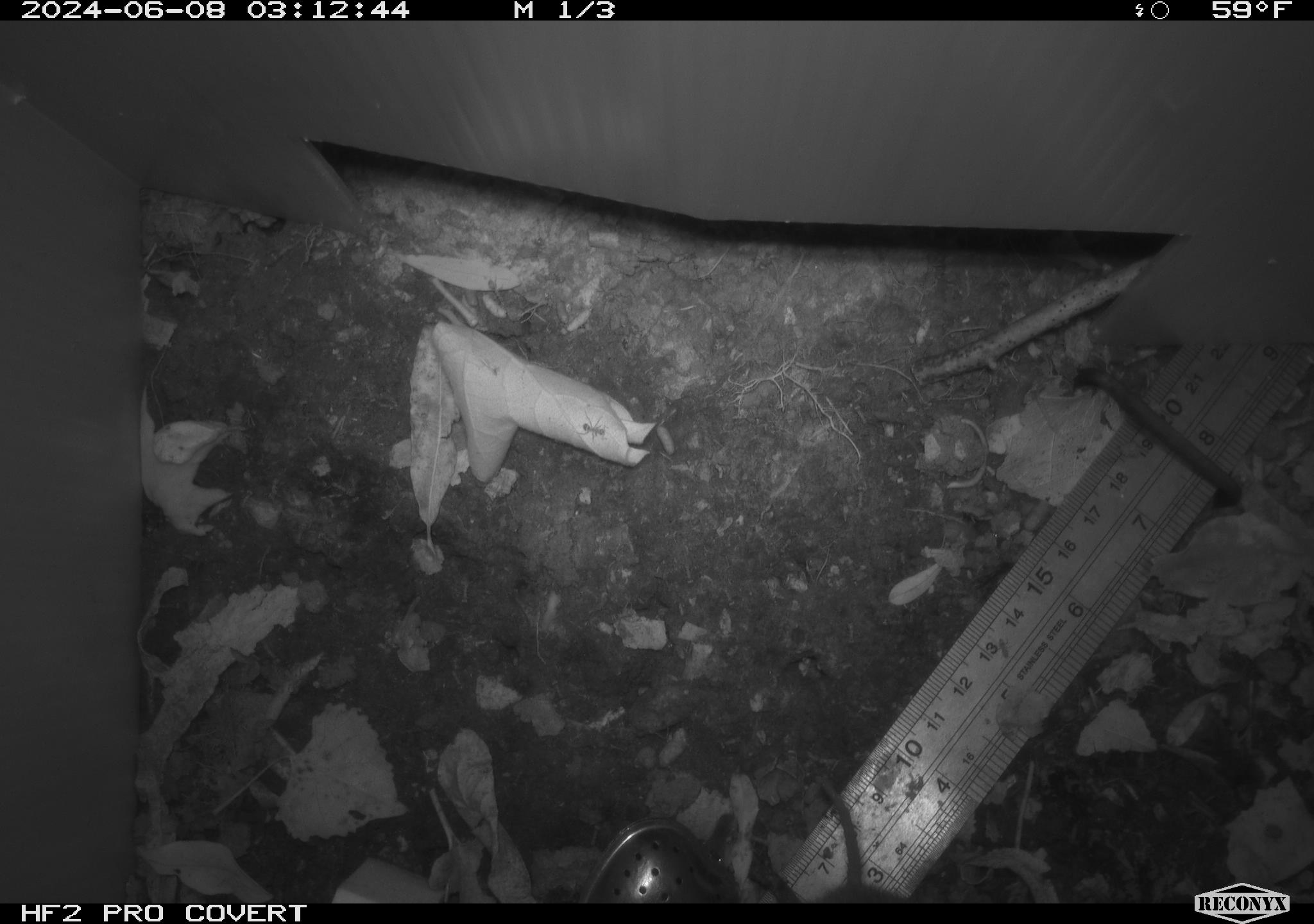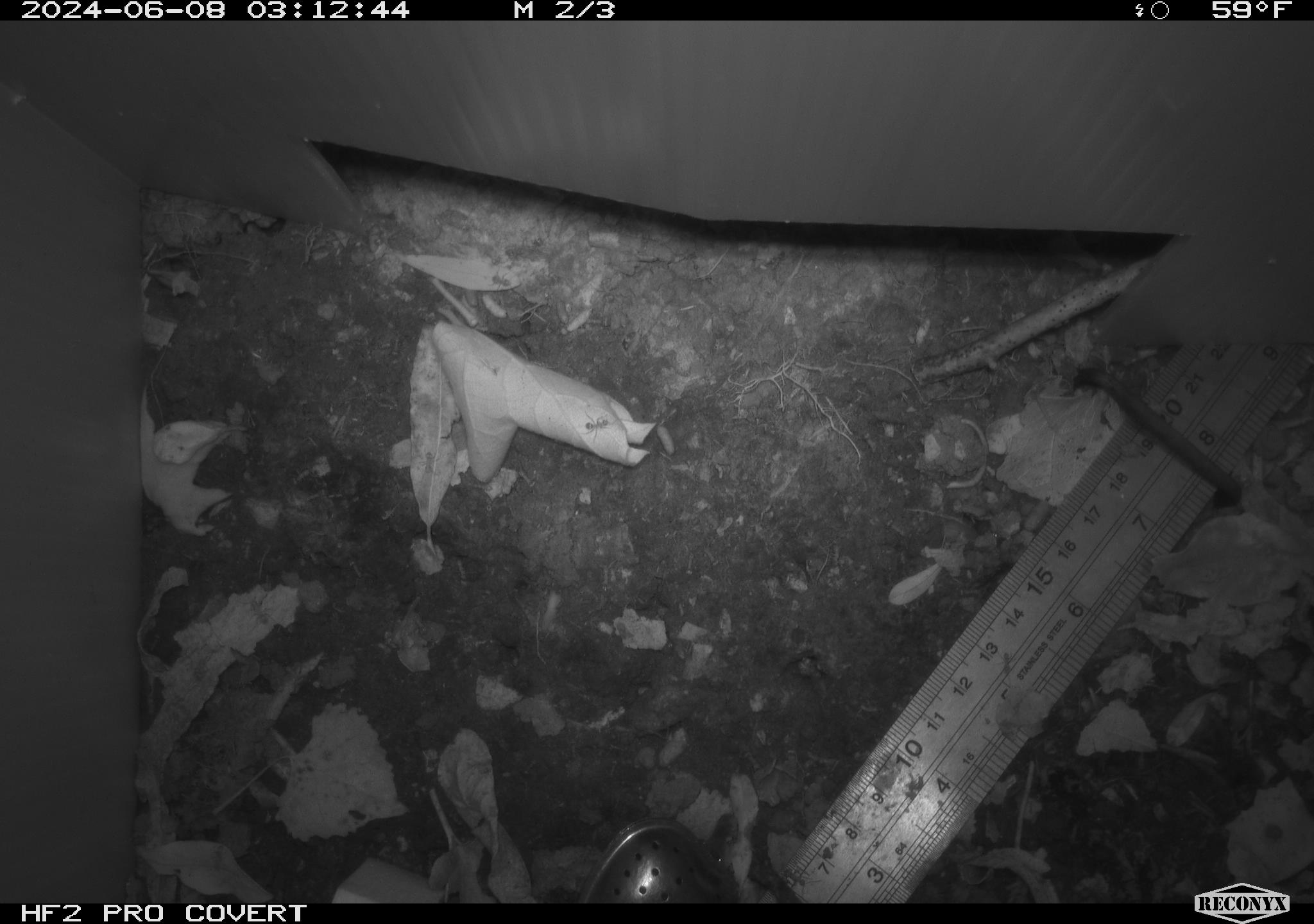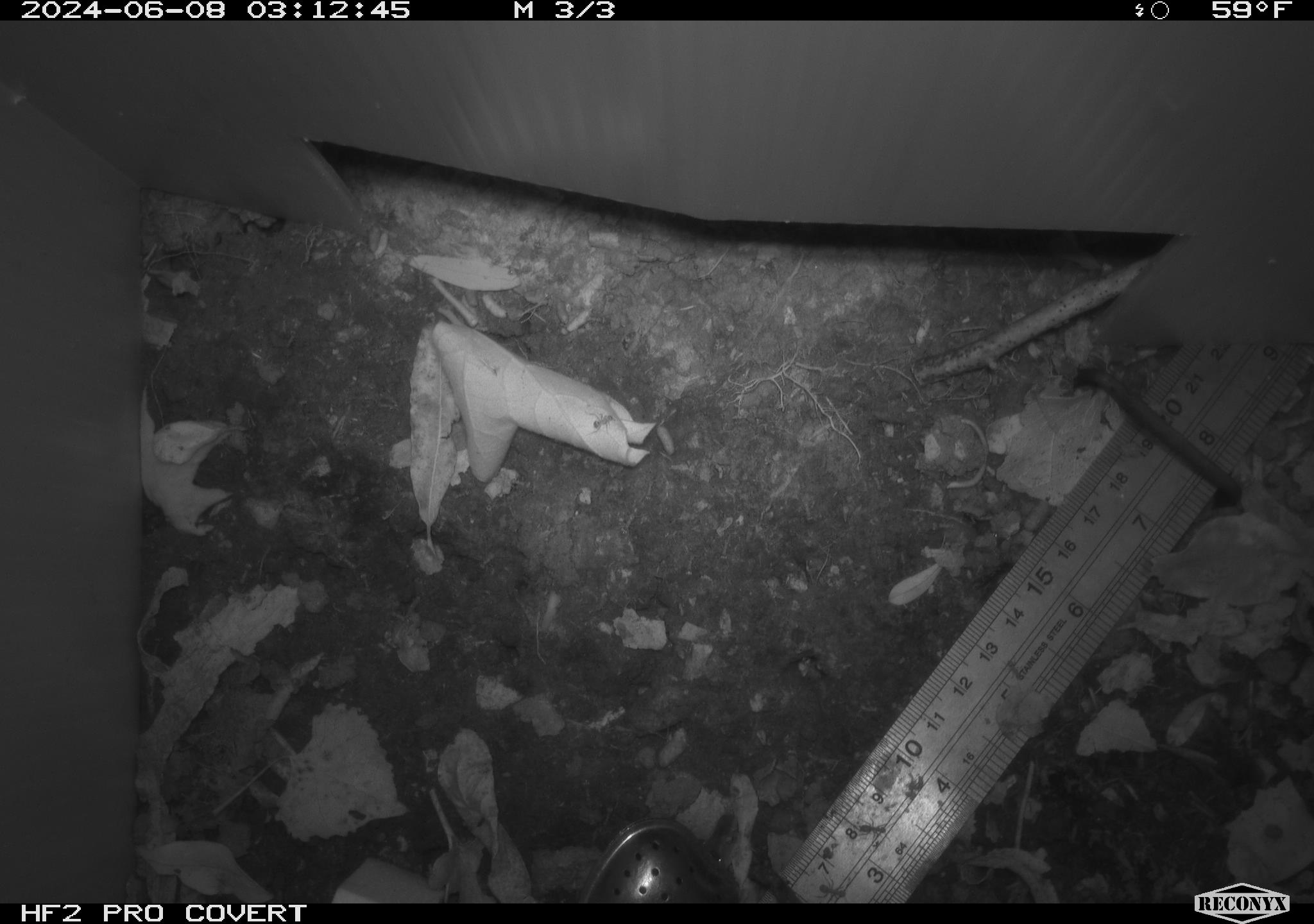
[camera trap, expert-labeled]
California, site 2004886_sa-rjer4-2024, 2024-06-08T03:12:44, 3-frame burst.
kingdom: Animalia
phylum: Chordata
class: Mammalia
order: Rodentia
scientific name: Rodentia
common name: rodent